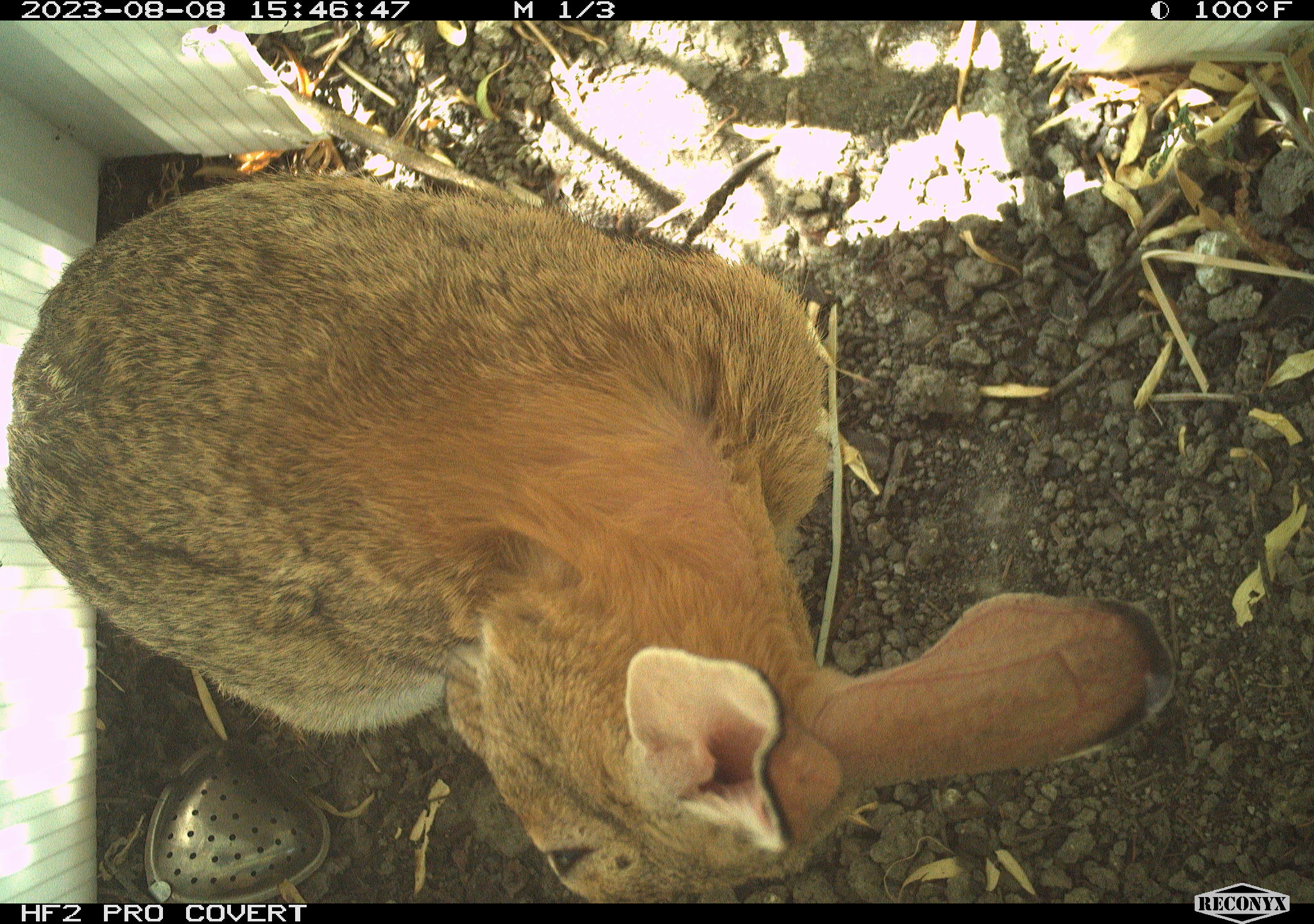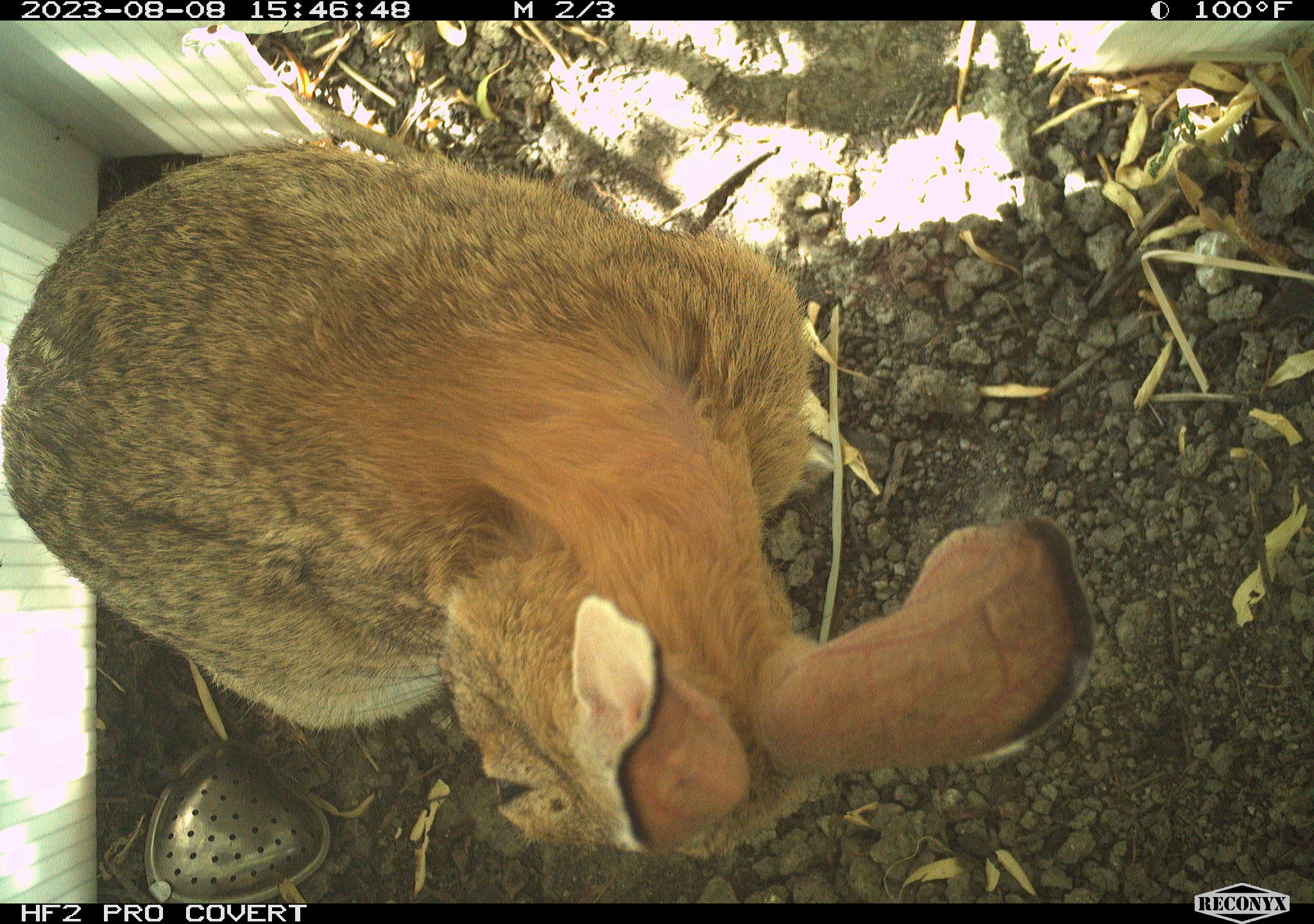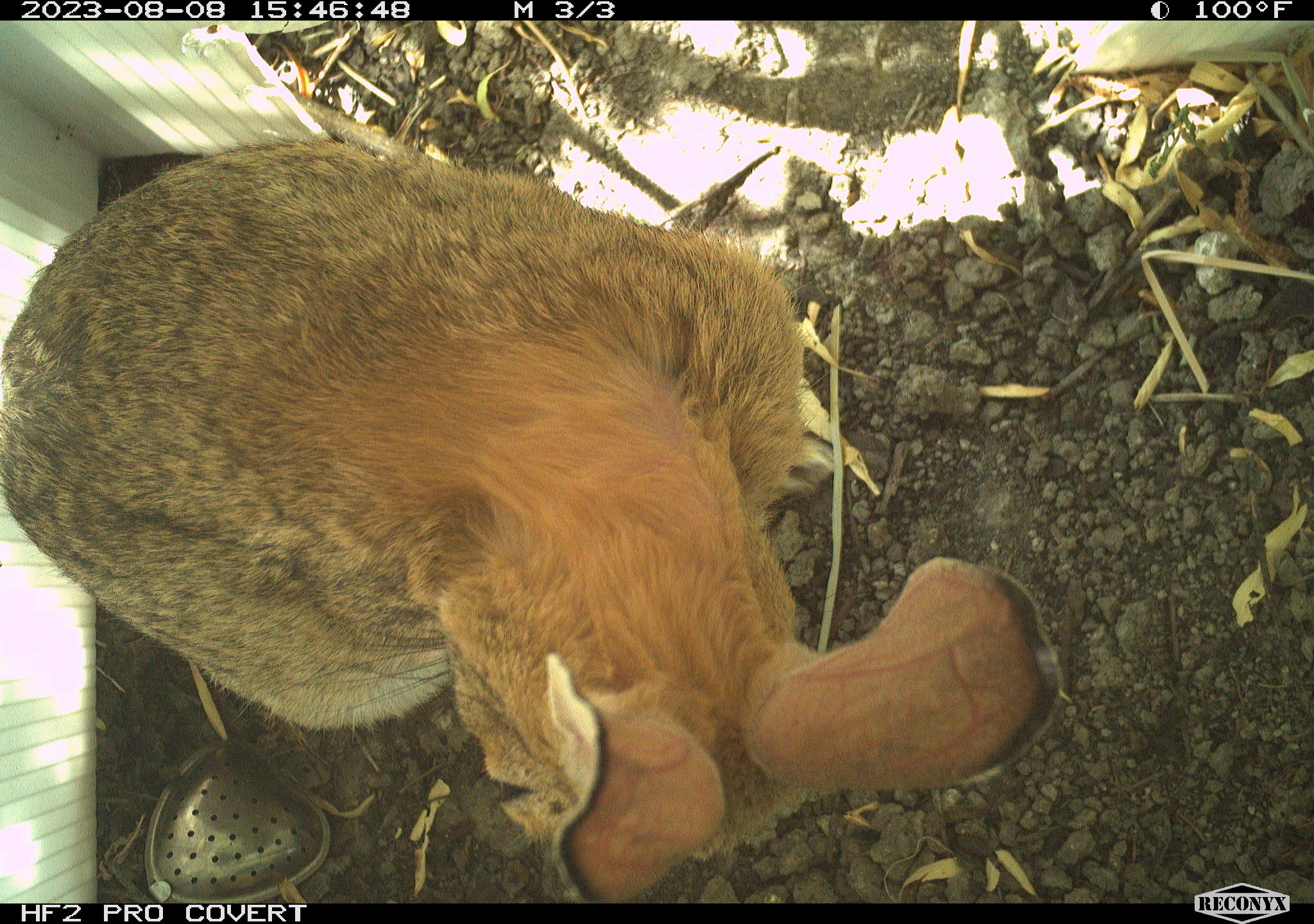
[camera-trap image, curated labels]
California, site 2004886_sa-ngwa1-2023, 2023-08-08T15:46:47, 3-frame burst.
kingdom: Animalia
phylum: Chordata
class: Mammalia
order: Lagomorpha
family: Leporidae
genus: Sylvilagus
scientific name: Sylvilagus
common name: cottontail rabbits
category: sylvilagus species